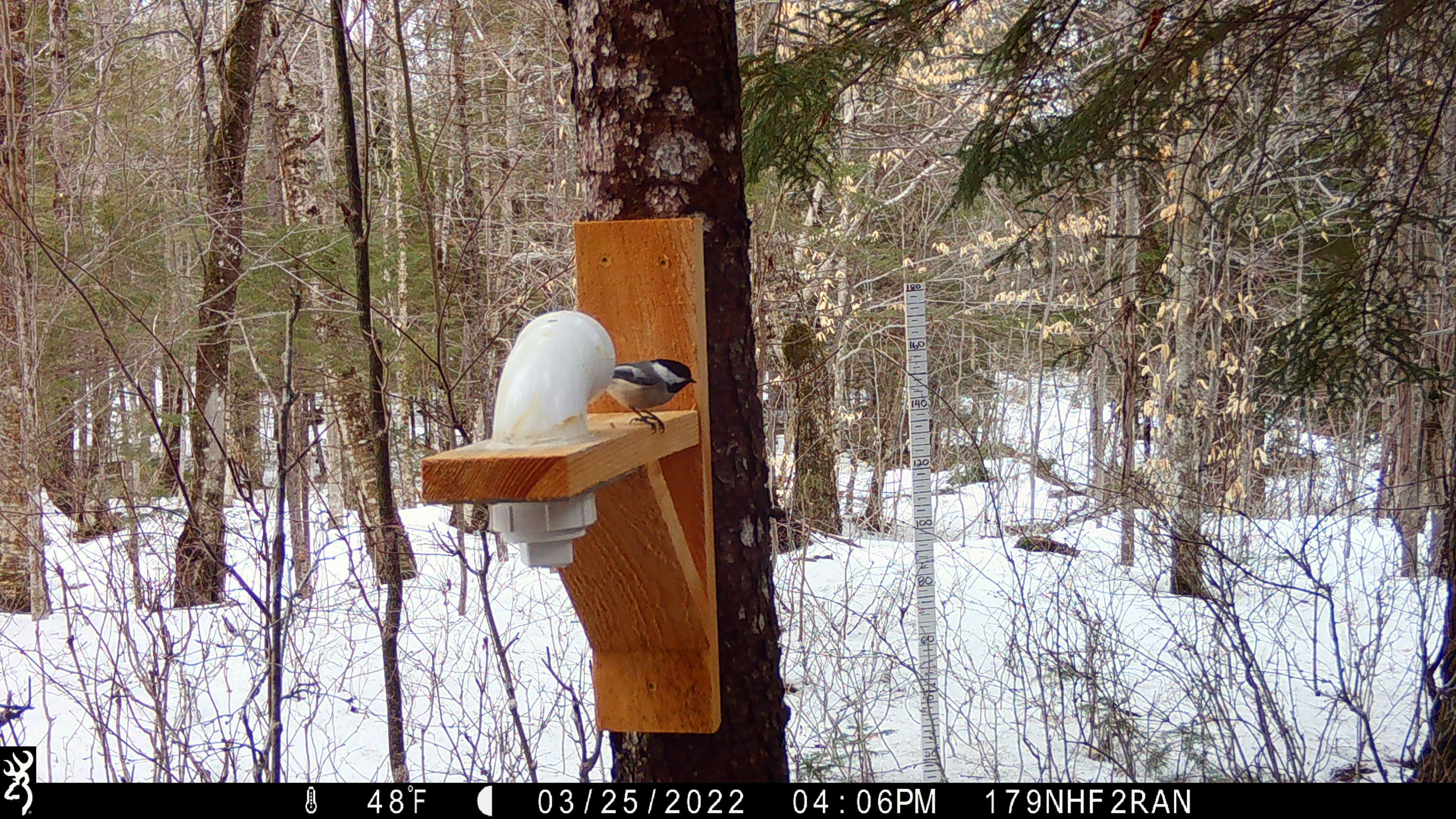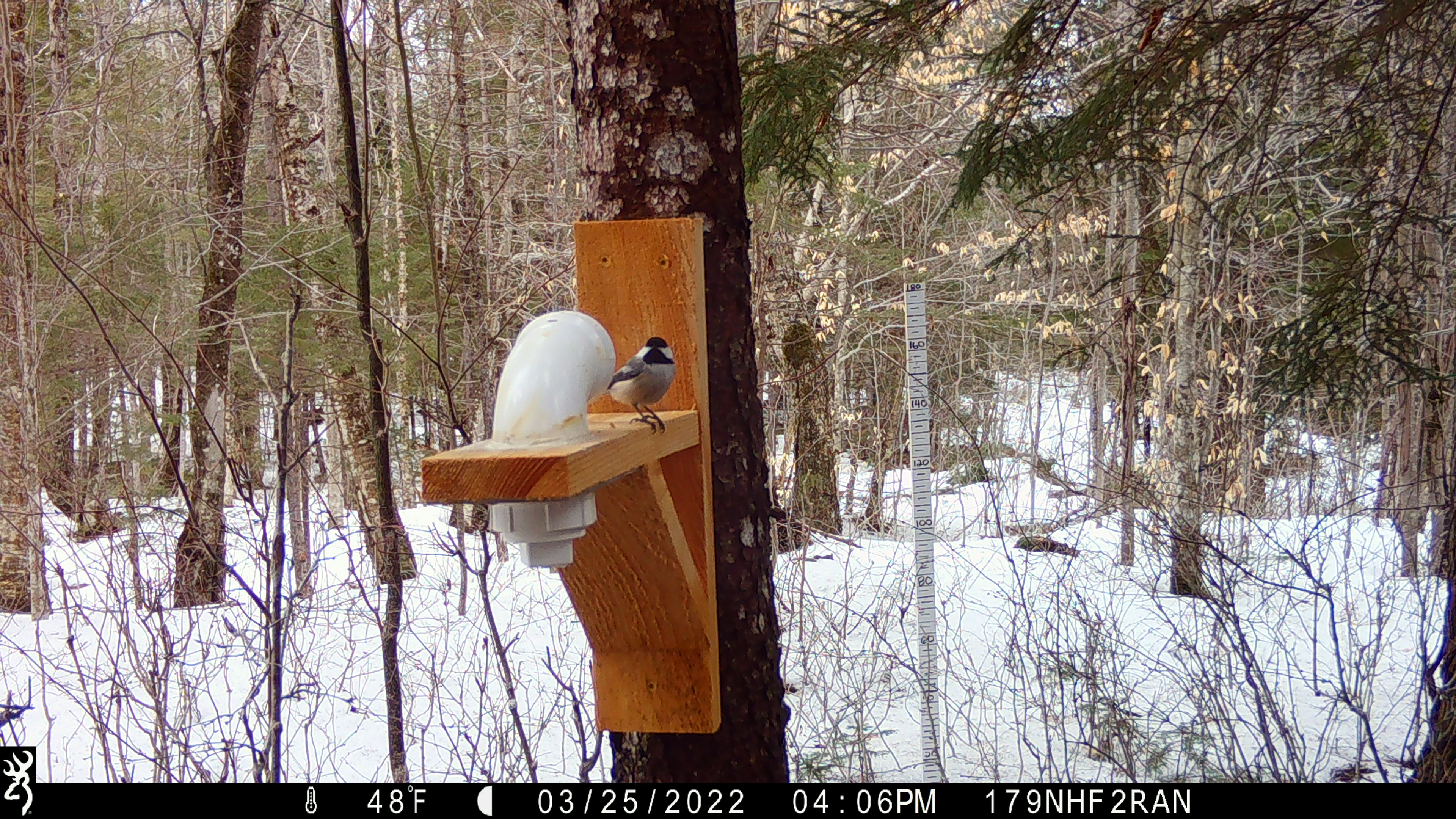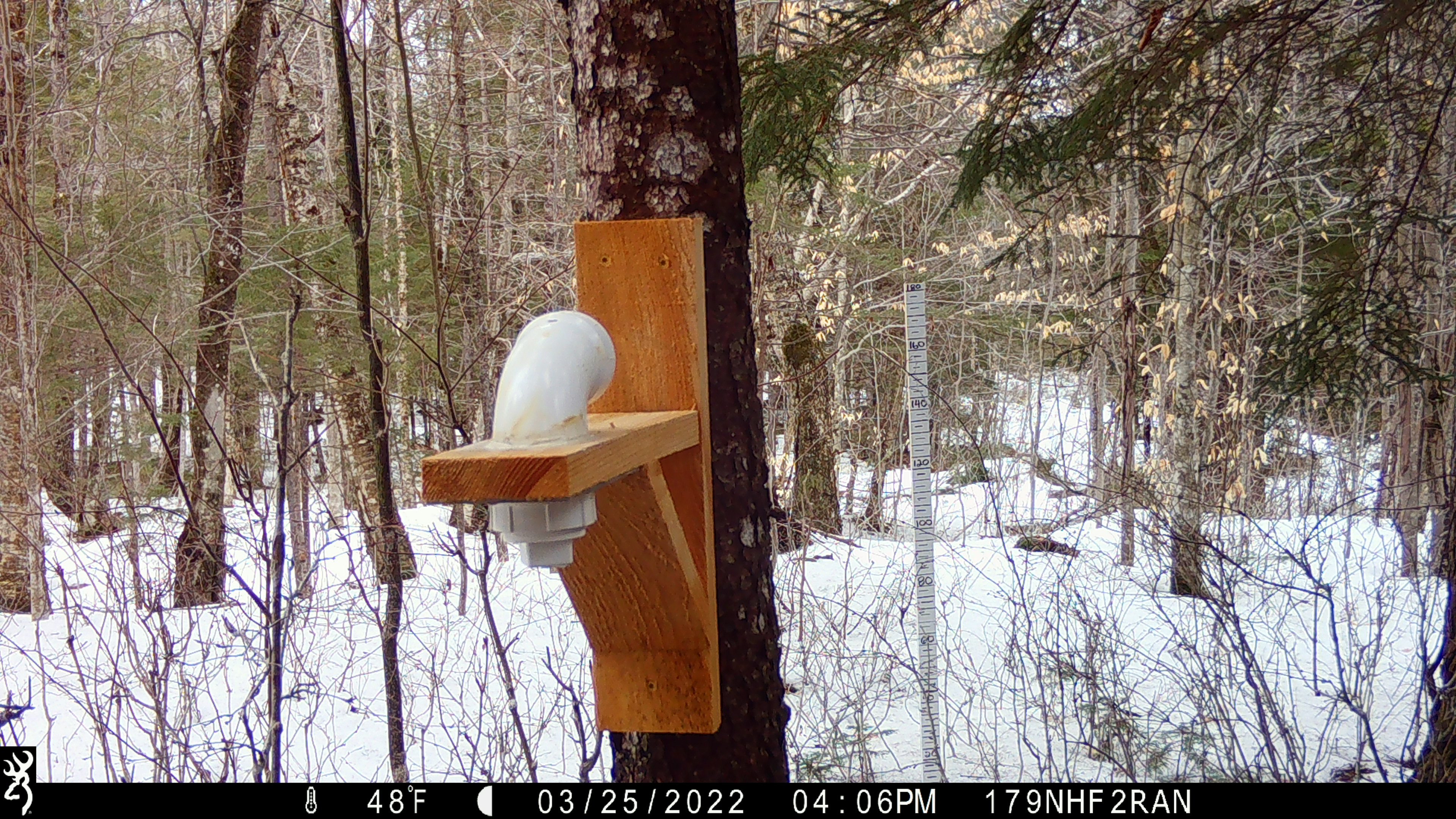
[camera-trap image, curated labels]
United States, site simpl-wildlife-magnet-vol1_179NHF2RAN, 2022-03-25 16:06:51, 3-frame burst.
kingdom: Animalia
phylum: Chordata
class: Aves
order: Passeriformes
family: Paridae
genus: Poecile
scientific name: Poecile atricapillus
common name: black-capped chickadee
Black-capped chickadee (Poecile atricapillus).